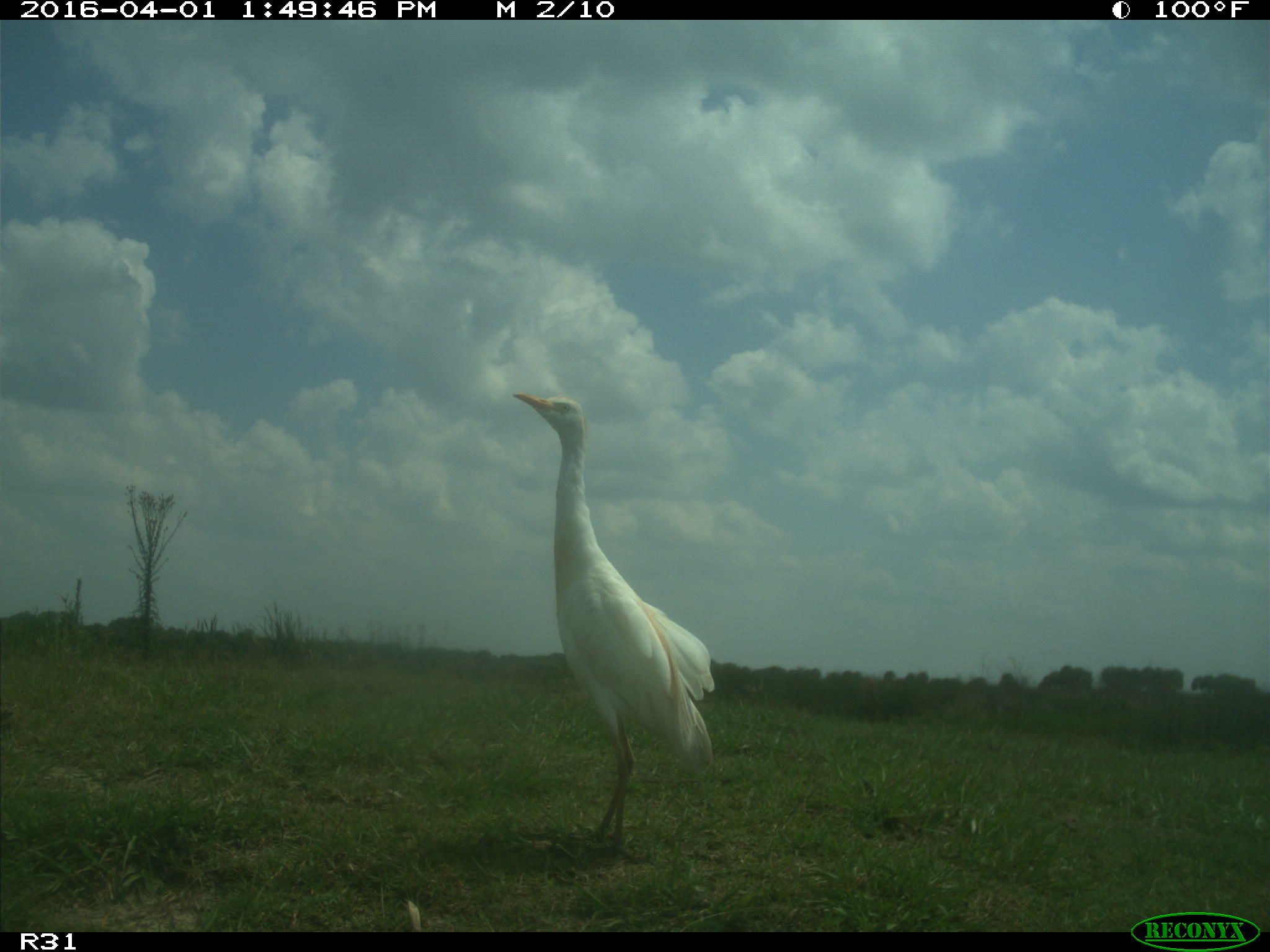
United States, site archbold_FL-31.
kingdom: Animalia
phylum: Chordata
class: Aves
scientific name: Aves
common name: birds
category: unidentified bird